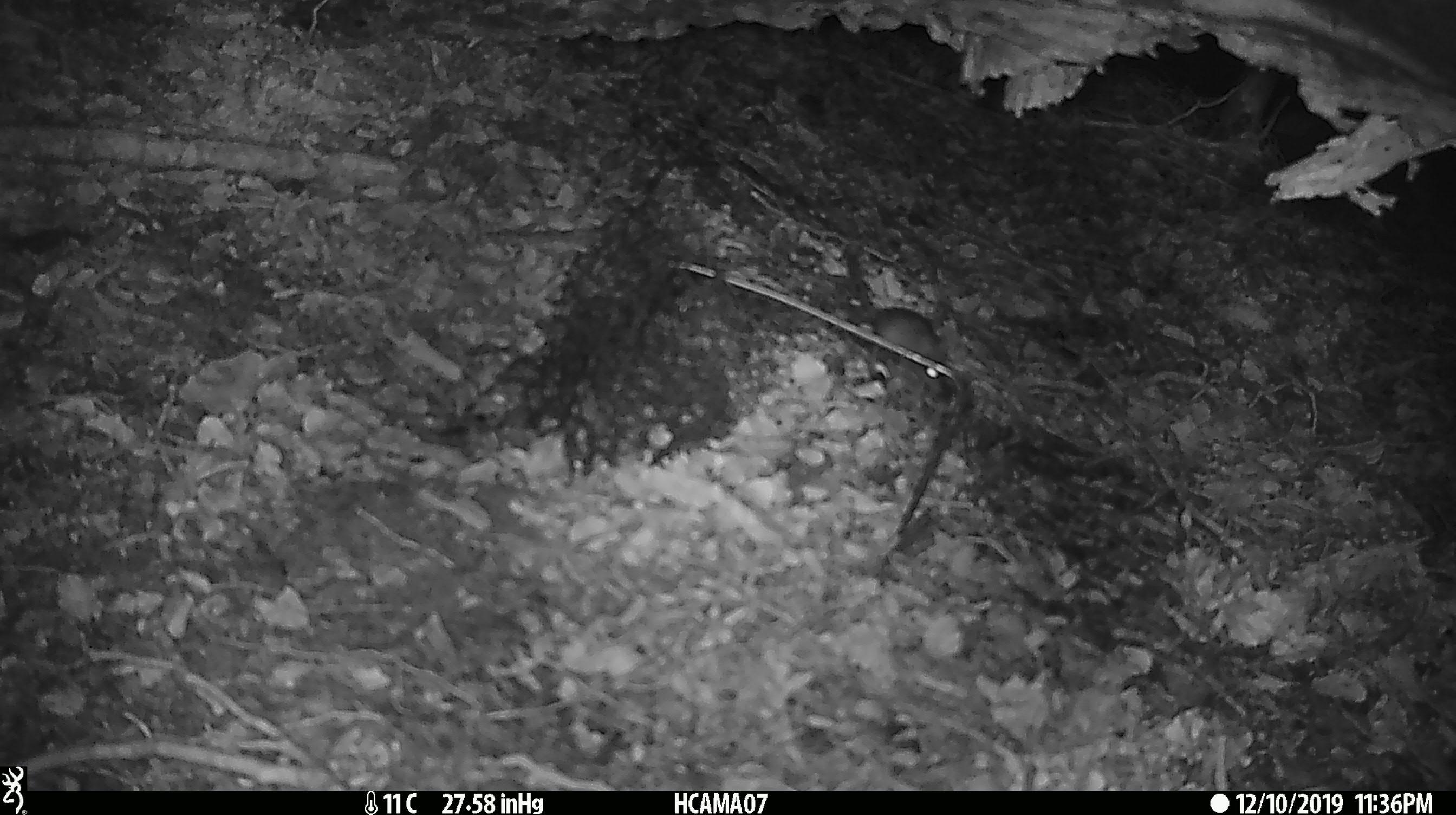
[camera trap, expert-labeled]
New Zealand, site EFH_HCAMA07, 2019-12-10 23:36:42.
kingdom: Animalia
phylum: Chordata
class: Mammalia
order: Rodentia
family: Muridae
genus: Mus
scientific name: Mus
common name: mouse